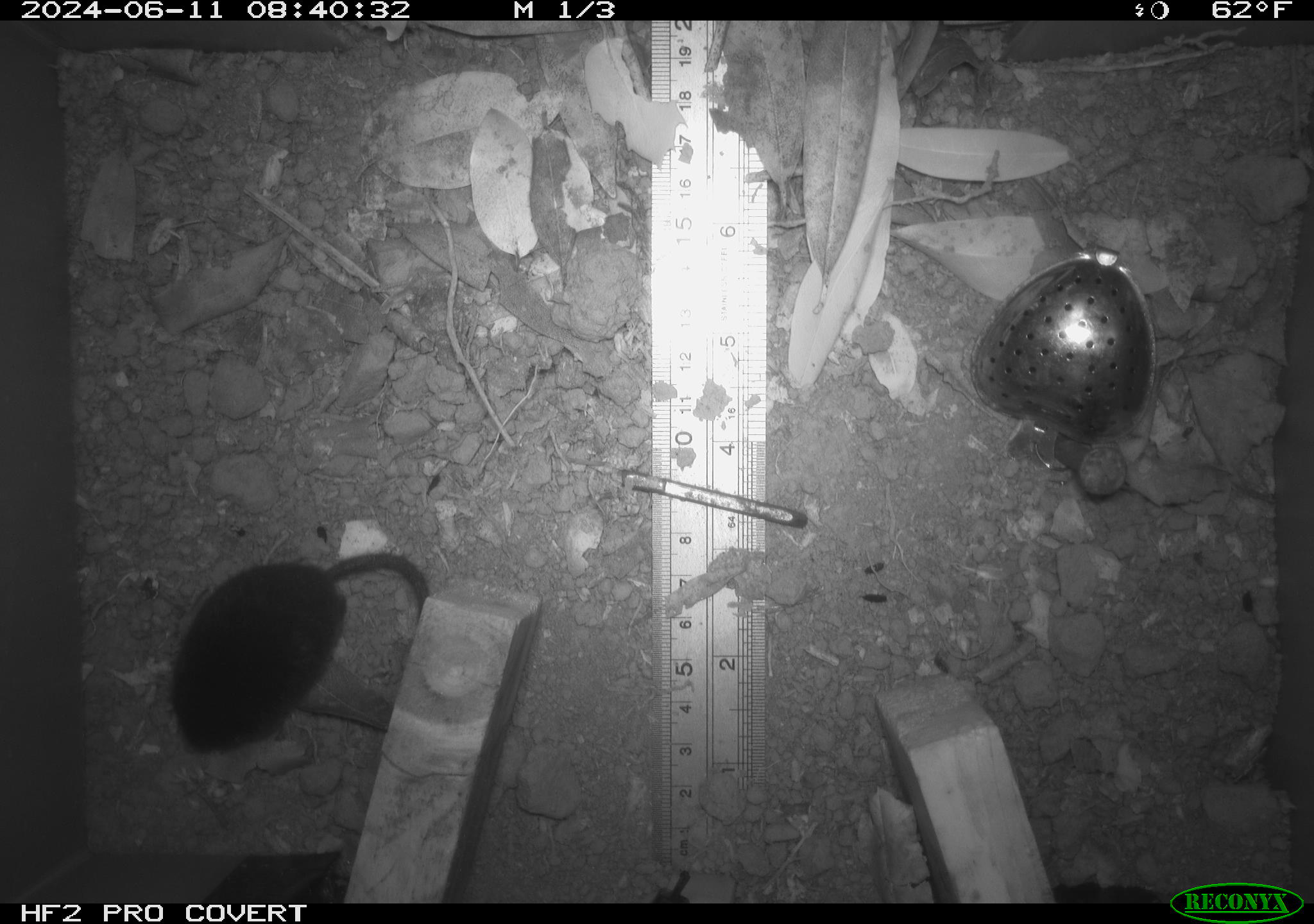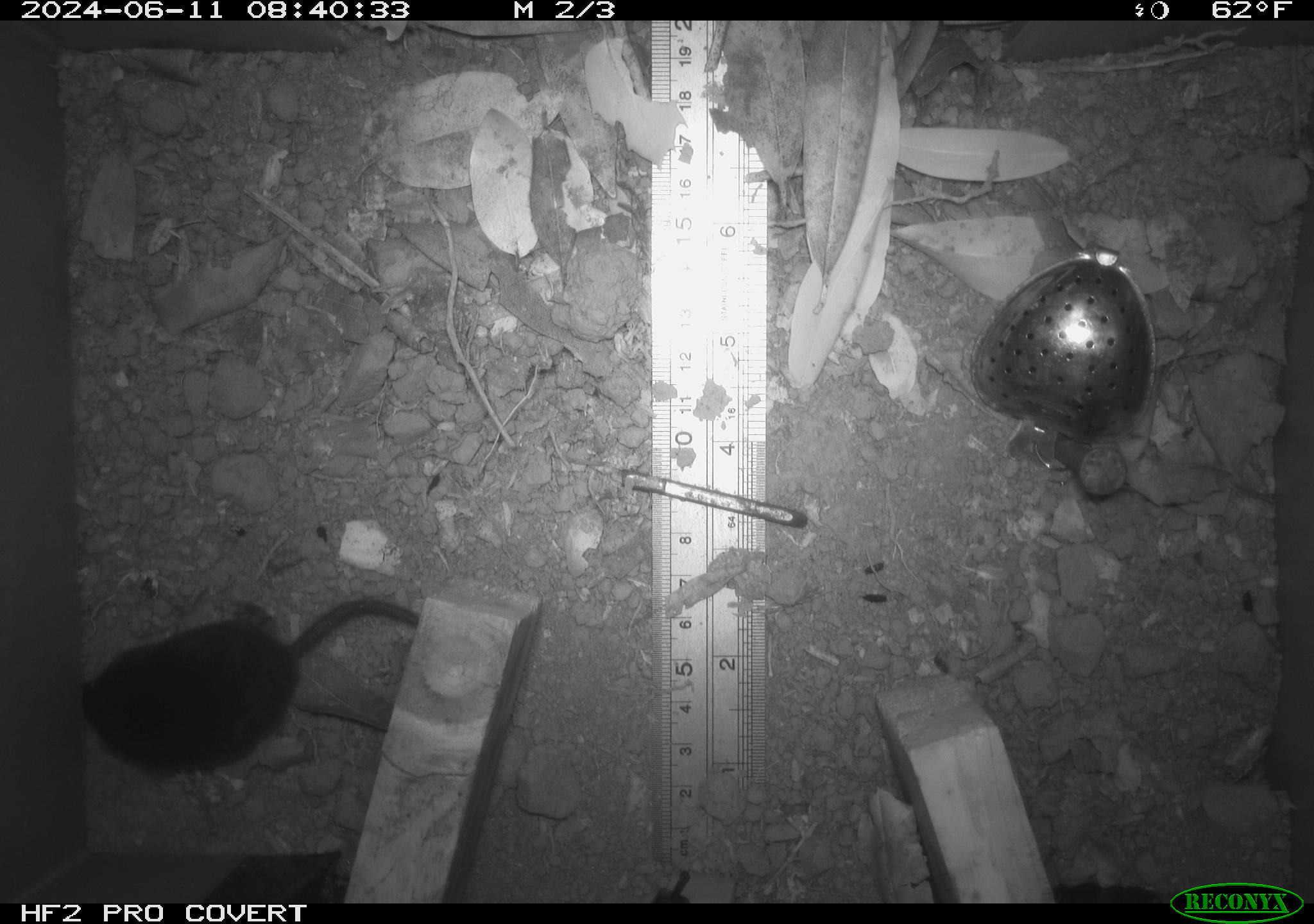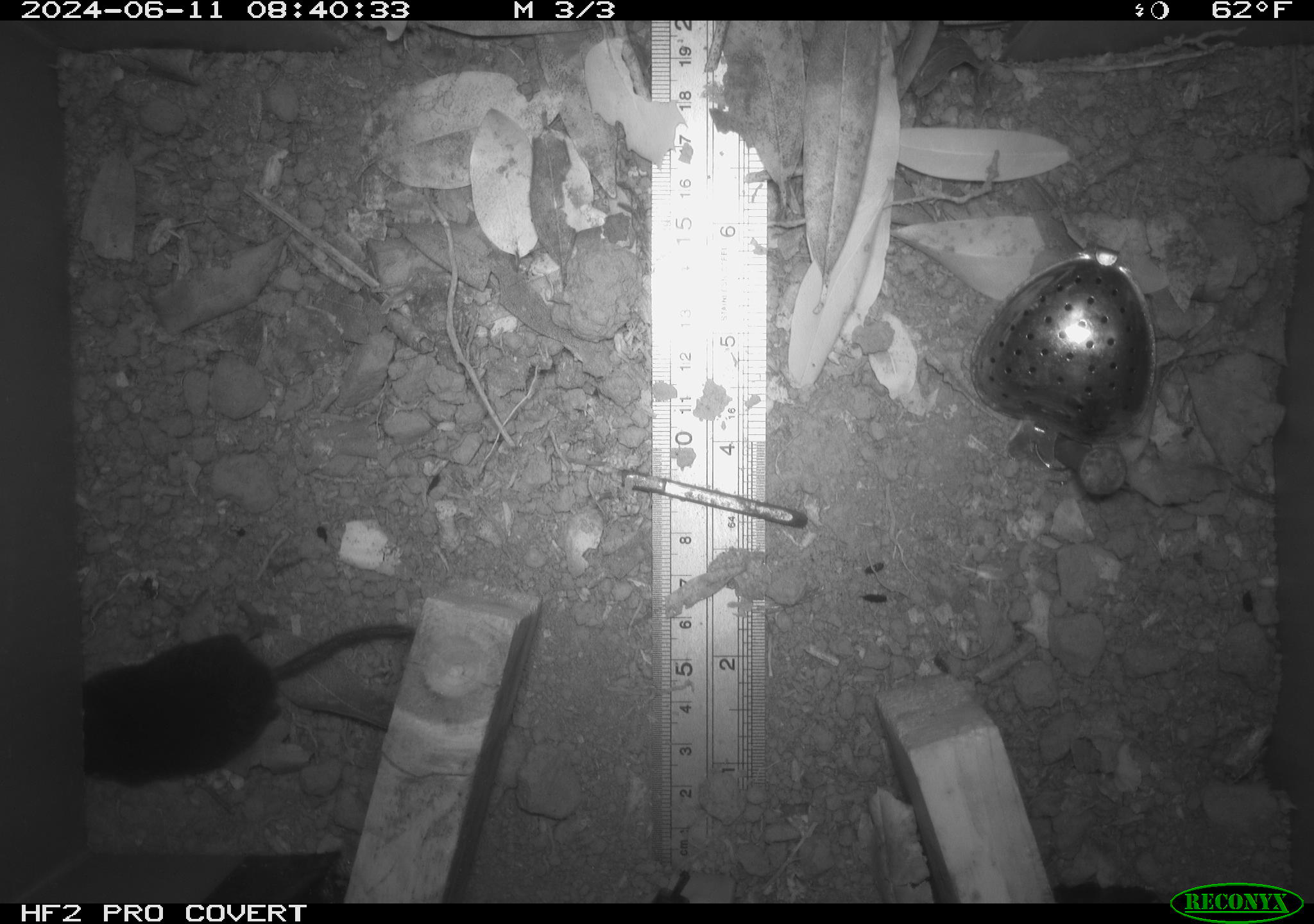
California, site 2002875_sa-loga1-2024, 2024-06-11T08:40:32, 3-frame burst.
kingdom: Animalia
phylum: Chordata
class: Mammalia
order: Eulipotyphla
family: Talpidae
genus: Neurotrichus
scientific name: Neurotrichus gibbsii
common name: shrew-mole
Shrew-mole (Neurotrichus gibbsii).